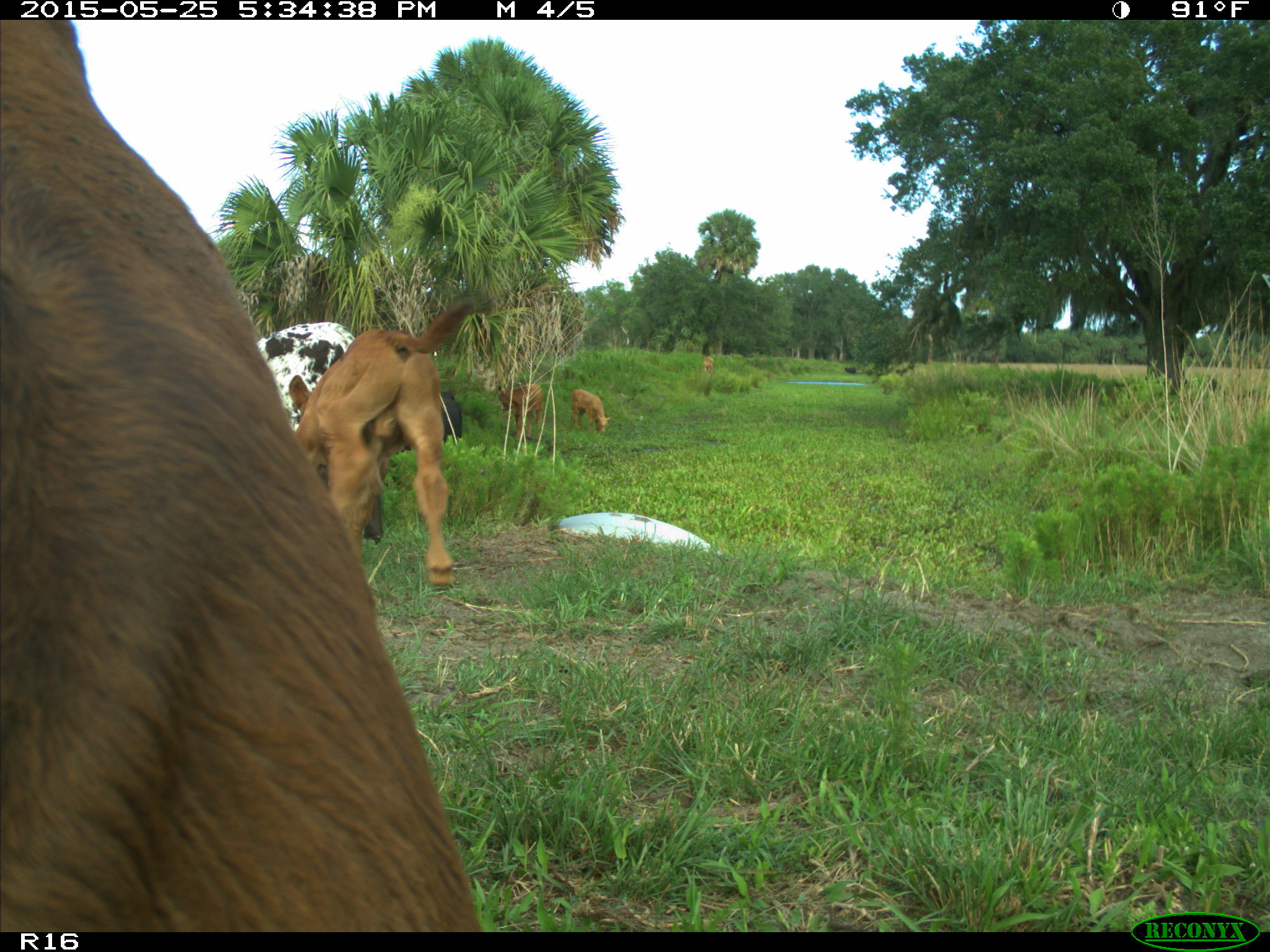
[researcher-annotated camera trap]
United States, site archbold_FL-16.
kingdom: Animalia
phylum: Chordata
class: Mammalia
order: Artiodactyla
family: Bovidae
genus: Bos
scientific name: Bos taurus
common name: domestic cow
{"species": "Bos taurus (domestic cow)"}